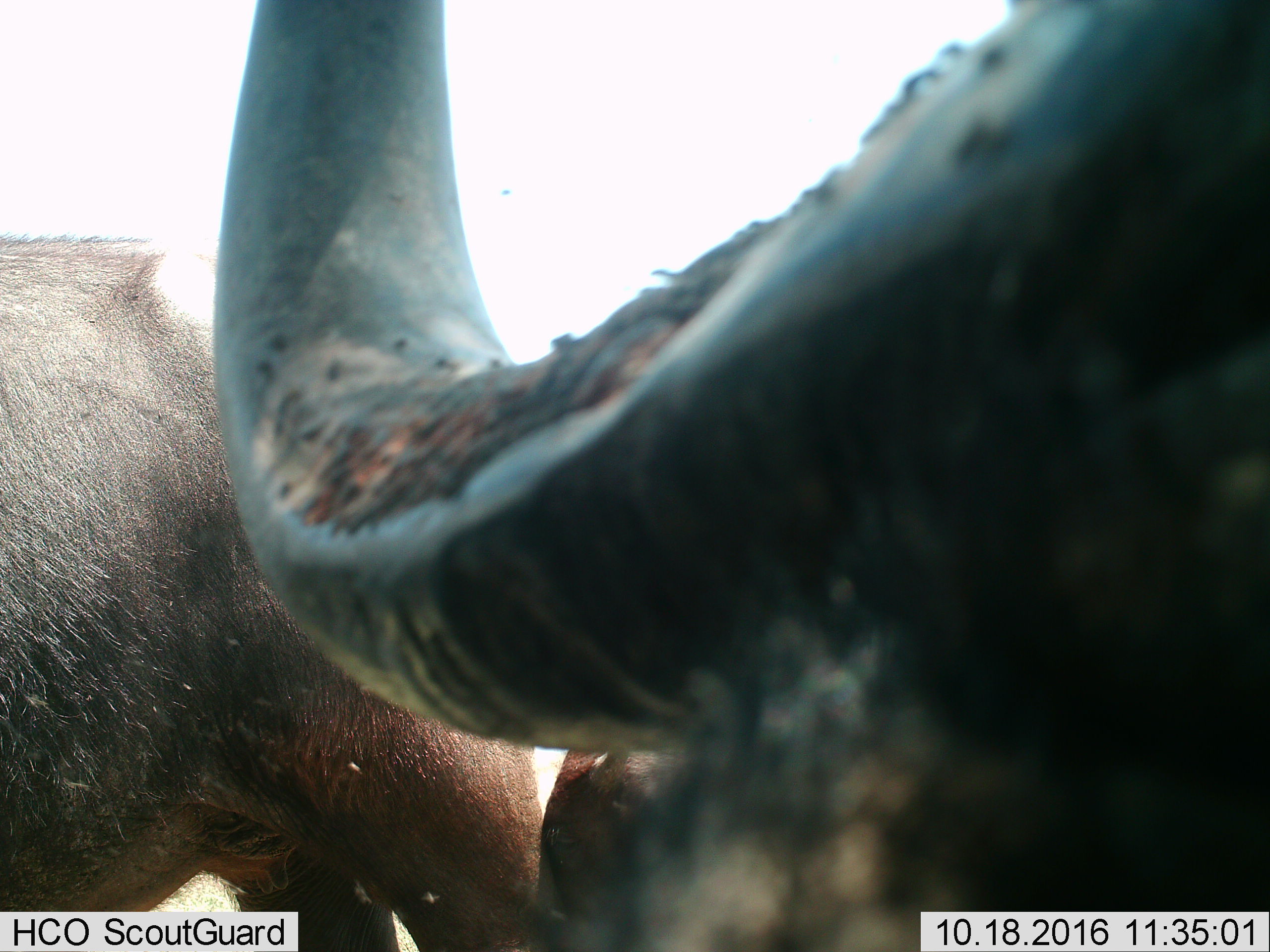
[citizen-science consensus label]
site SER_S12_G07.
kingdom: Animalia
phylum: Chordata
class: Mammalia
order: Artiodactyla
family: Bovidae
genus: Syncerus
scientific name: Syncerus caffer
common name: african buffalo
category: buffalo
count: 2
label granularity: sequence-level